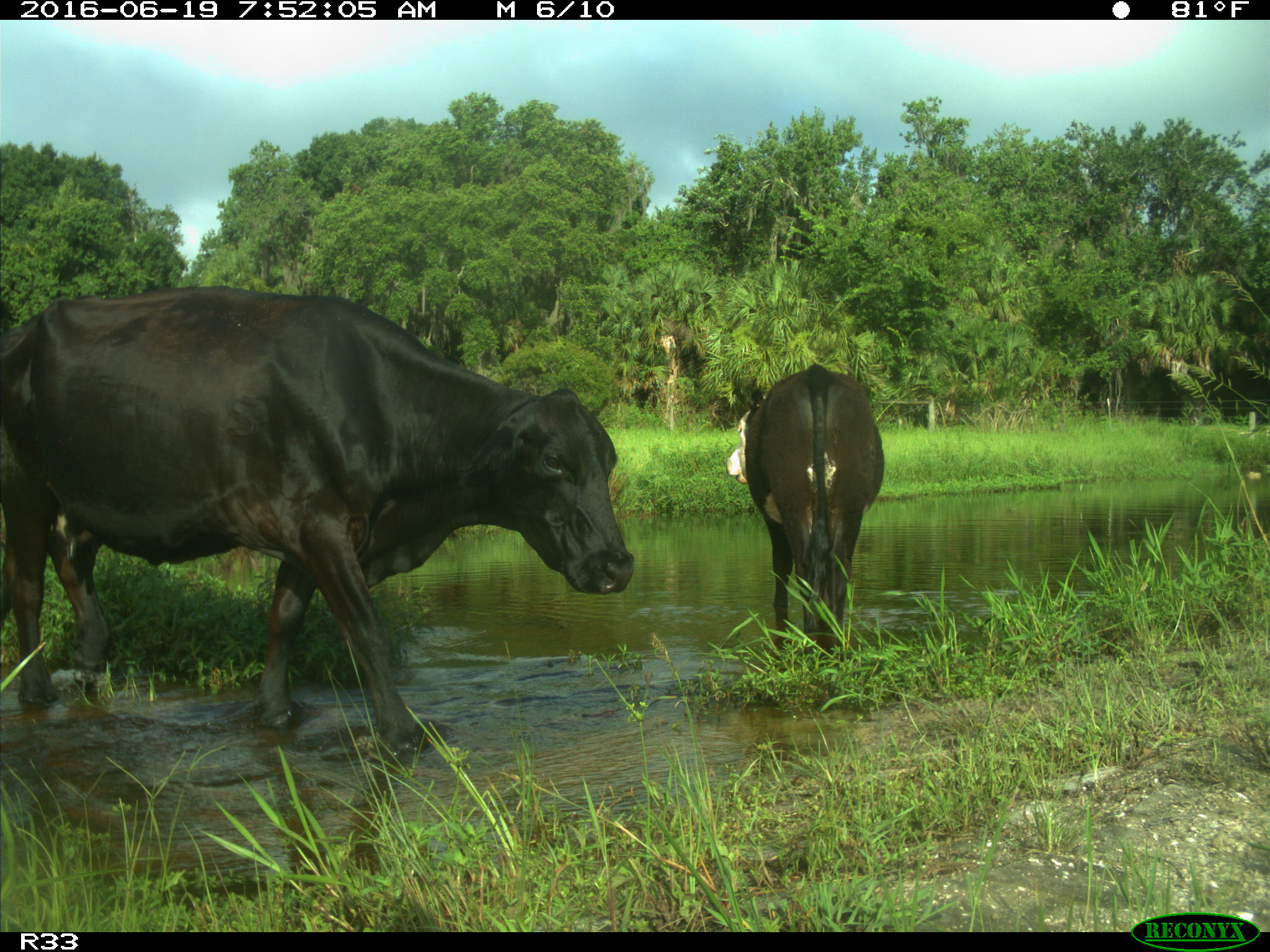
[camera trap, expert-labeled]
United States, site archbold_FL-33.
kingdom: Animalia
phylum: Chordata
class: Mammalia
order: Artiodactyla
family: Bovidae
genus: Bos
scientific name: Bos taurus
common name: domestic cow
Bos taurus (domestic cow).